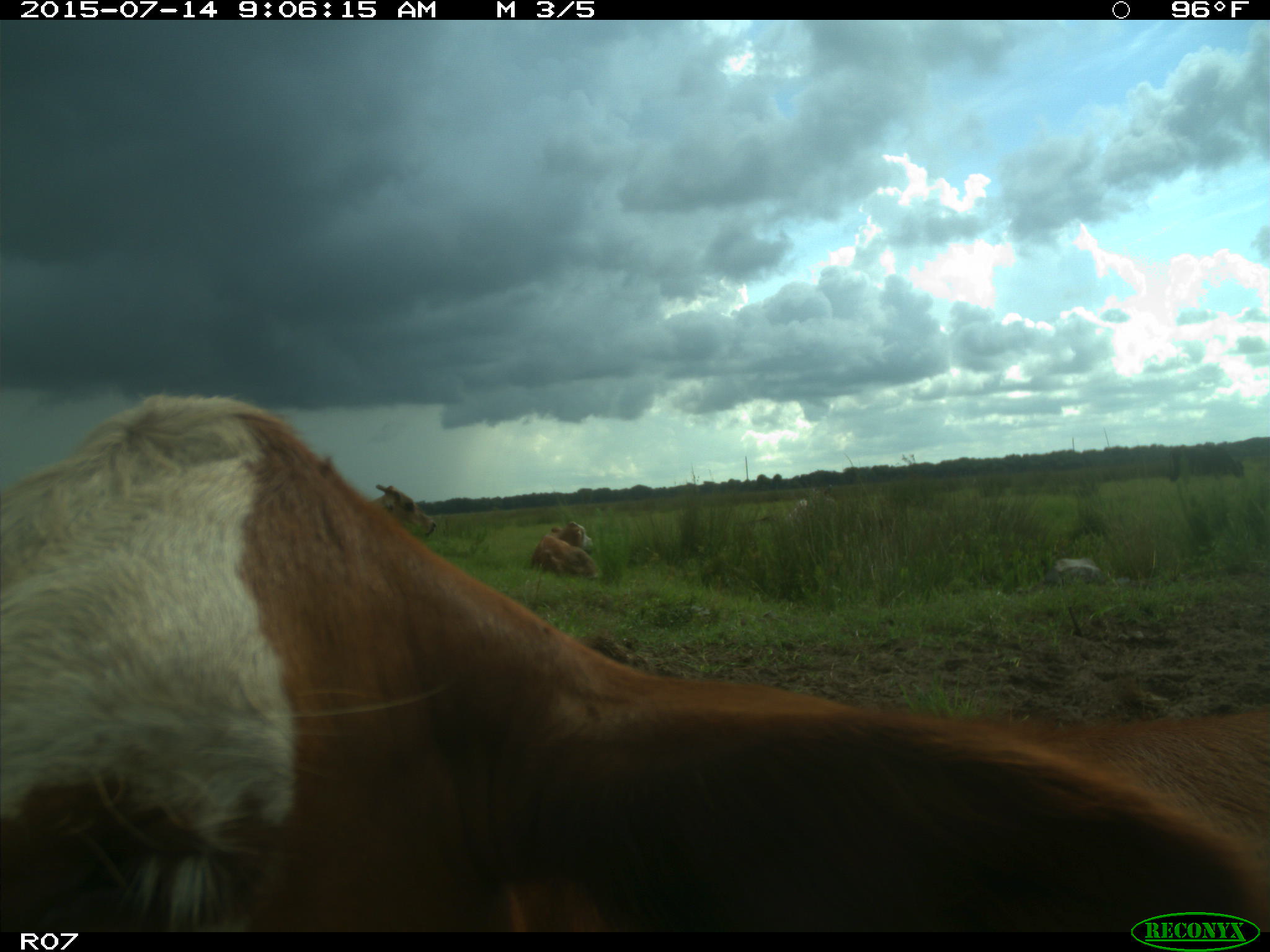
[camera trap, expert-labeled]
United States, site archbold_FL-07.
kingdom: Animalia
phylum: Chordata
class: Mammalia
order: Artiodactyla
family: Bovidae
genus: Bos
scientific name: Bos taurus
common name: domestic cow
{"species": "Bos taurus (domestic cow)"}